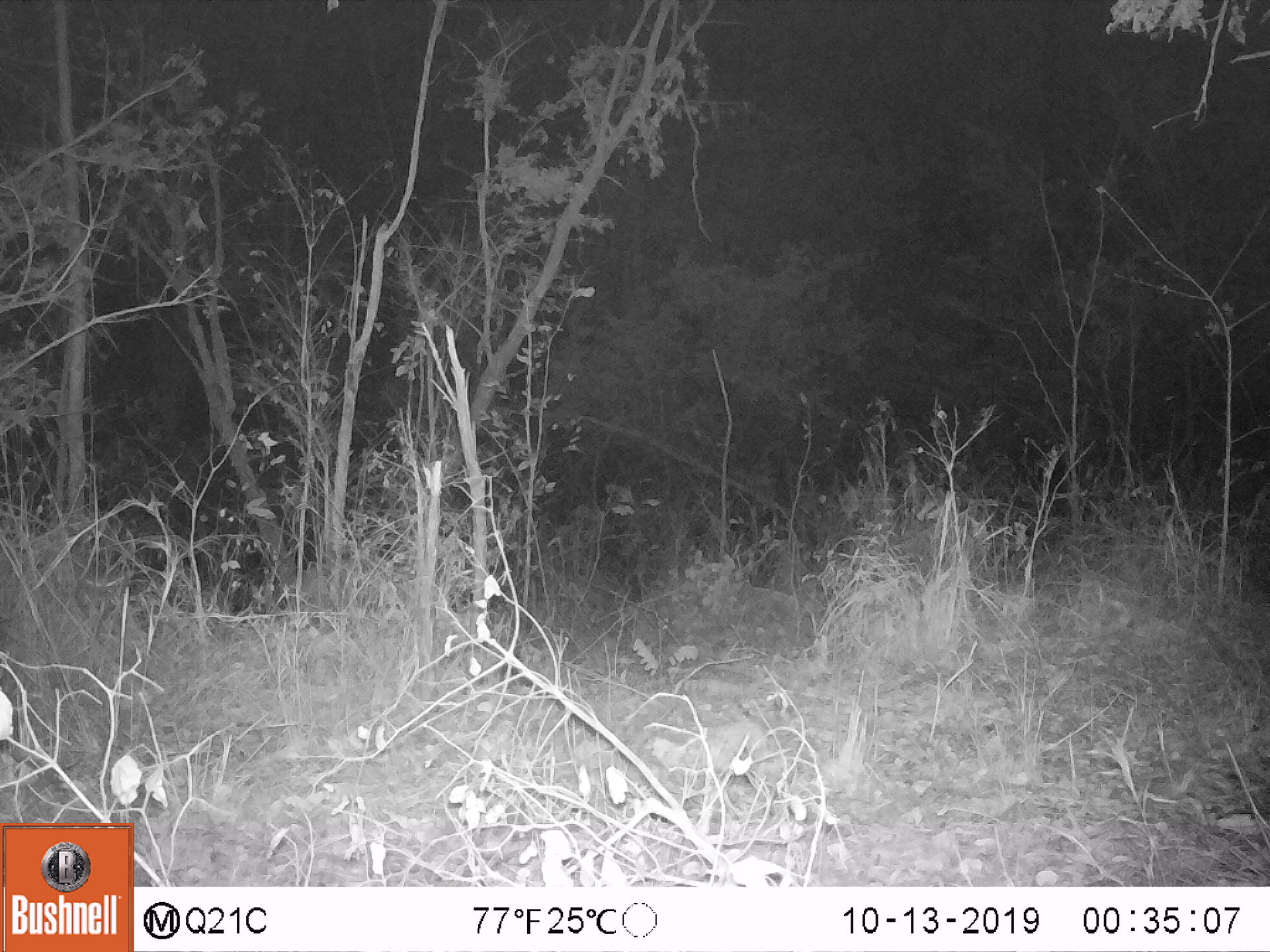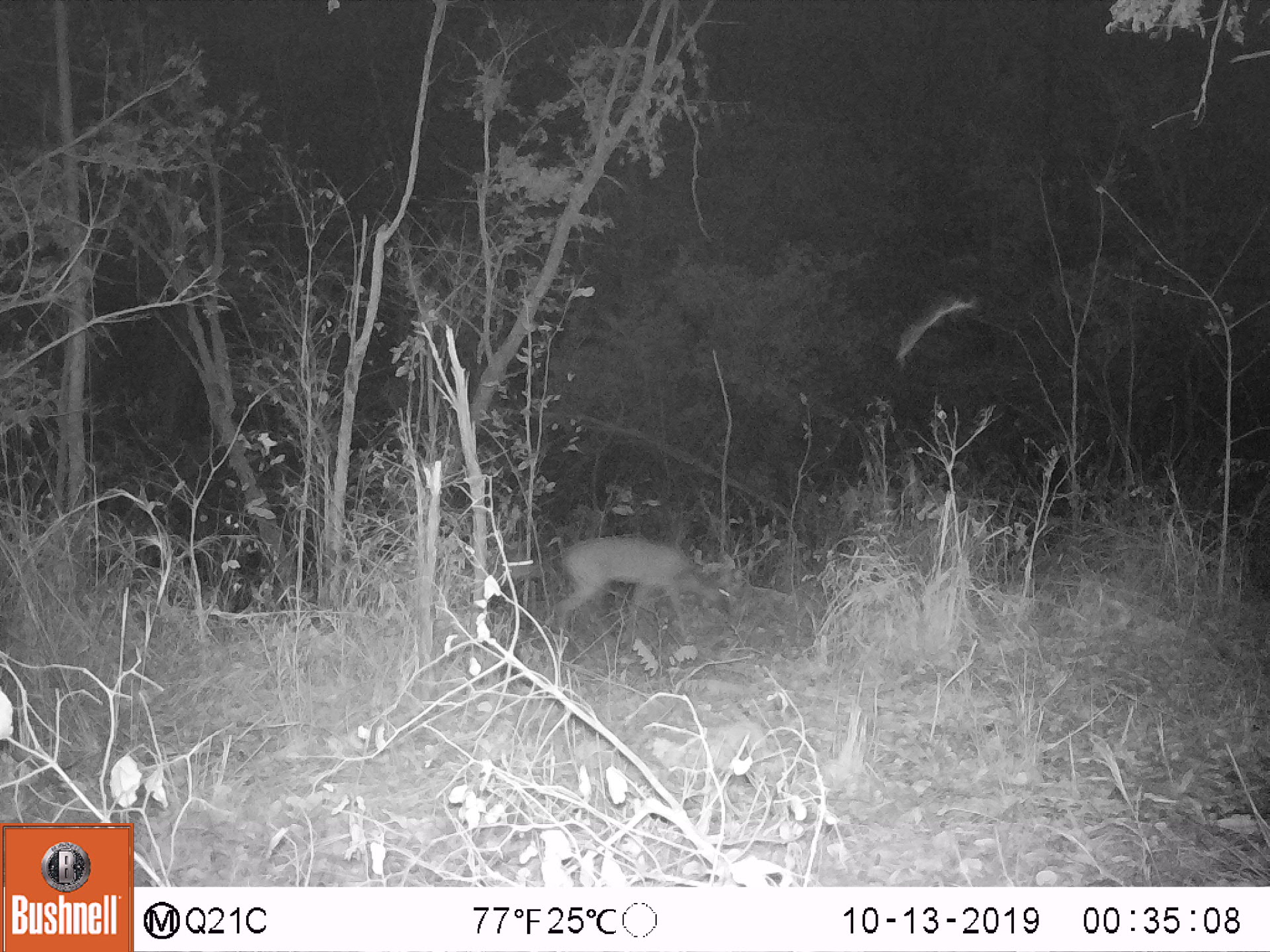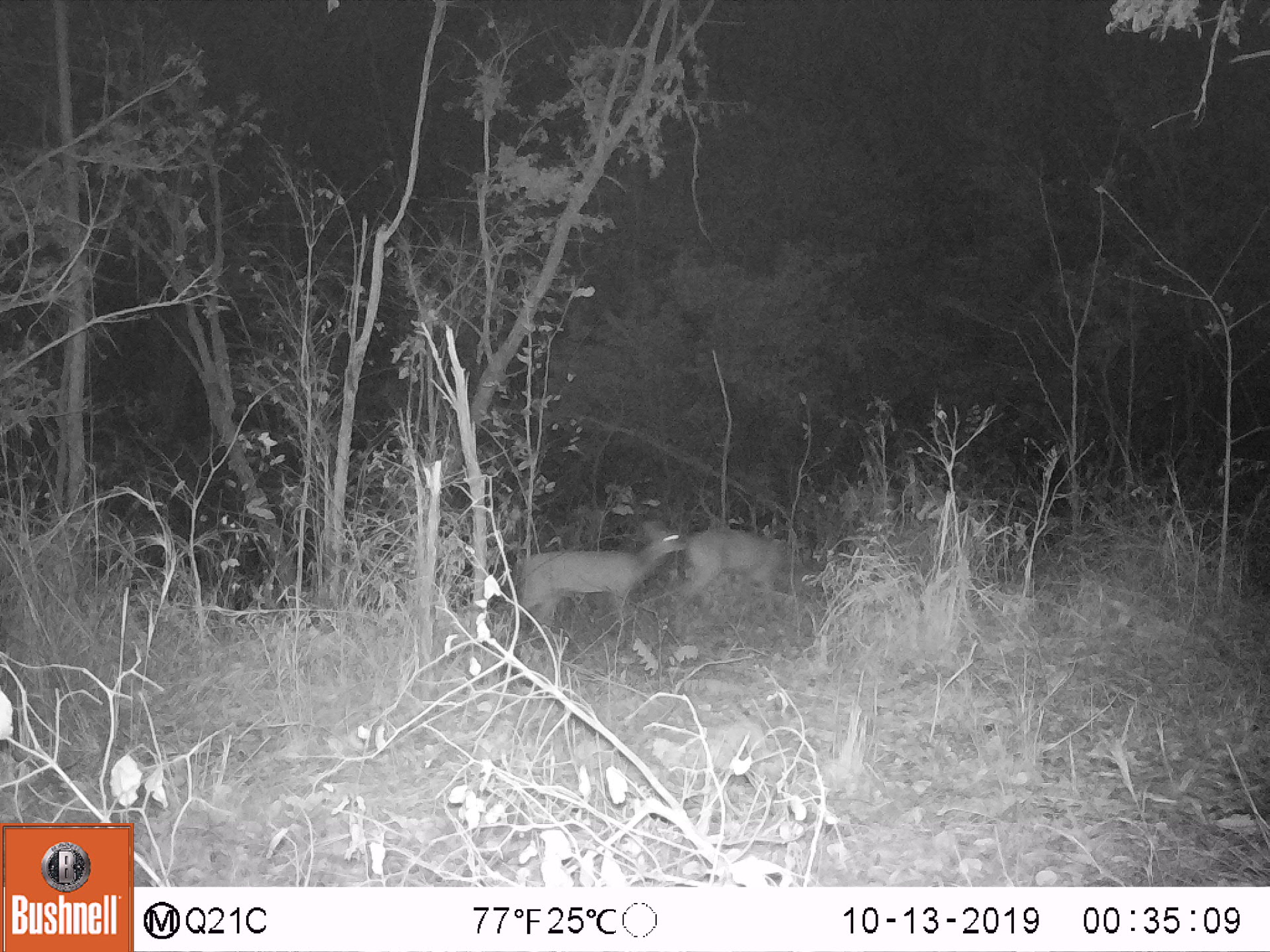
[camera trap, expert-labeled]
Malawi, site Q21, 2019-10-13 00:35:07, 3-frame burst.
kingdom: Animalia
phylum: Chordata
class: Mammalia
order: Artiodactyla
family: Bovidae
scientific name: Antilopinae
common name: small antelope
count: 1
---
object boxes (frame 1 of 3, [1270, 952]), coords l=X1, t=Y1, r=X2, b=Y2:
small antelope: l=644, t=713, r=771, b=804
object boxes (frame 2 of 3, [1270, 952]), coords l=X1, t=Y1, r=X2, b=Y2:
small antelope: l=535, t=519, r=743, b=652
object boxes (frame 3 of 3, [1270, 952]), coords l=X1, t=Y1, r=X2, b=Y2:
small antelope: l=476, t=512, r=691, b=664; l=666, t=513, r=820, b=628